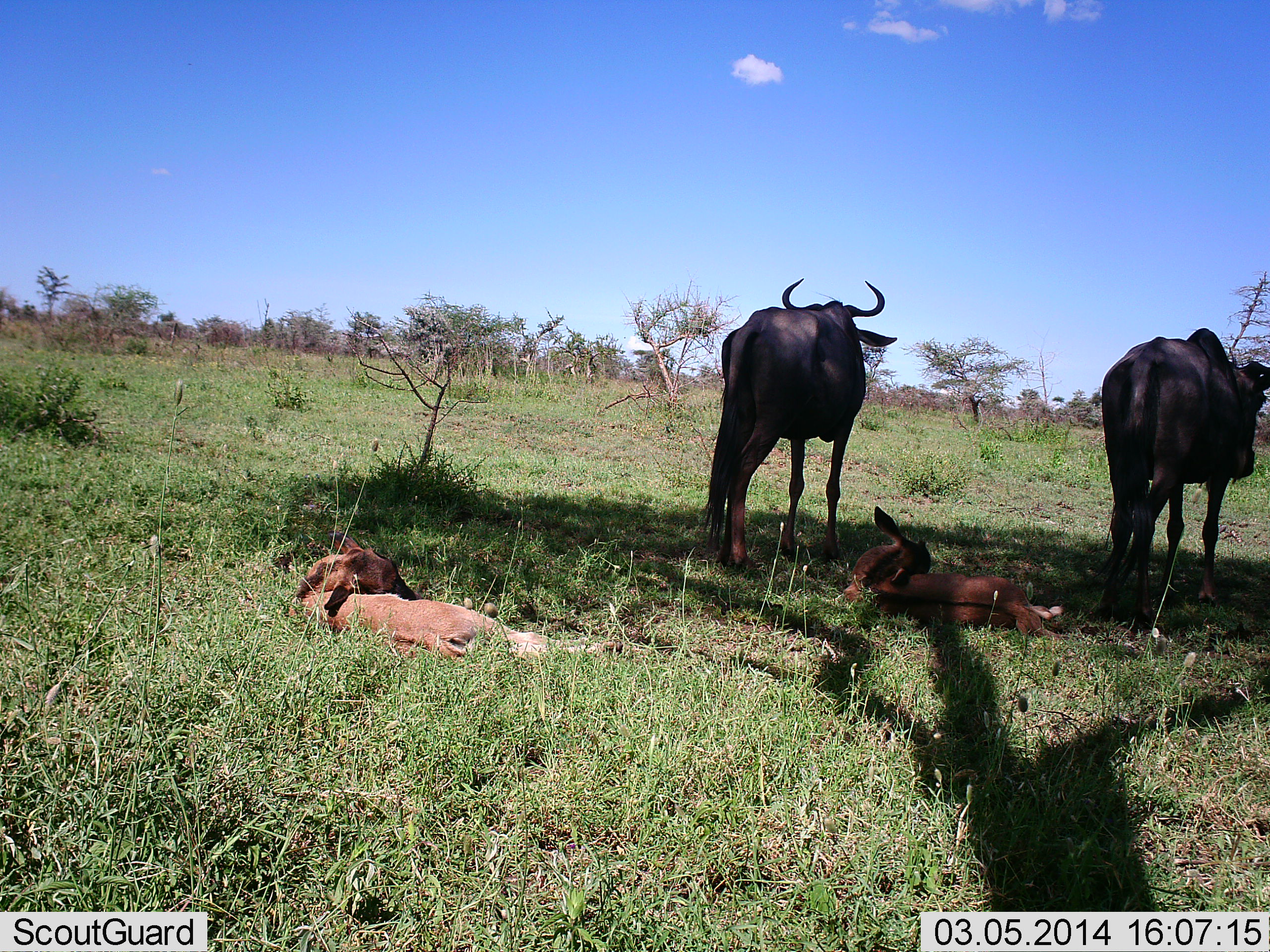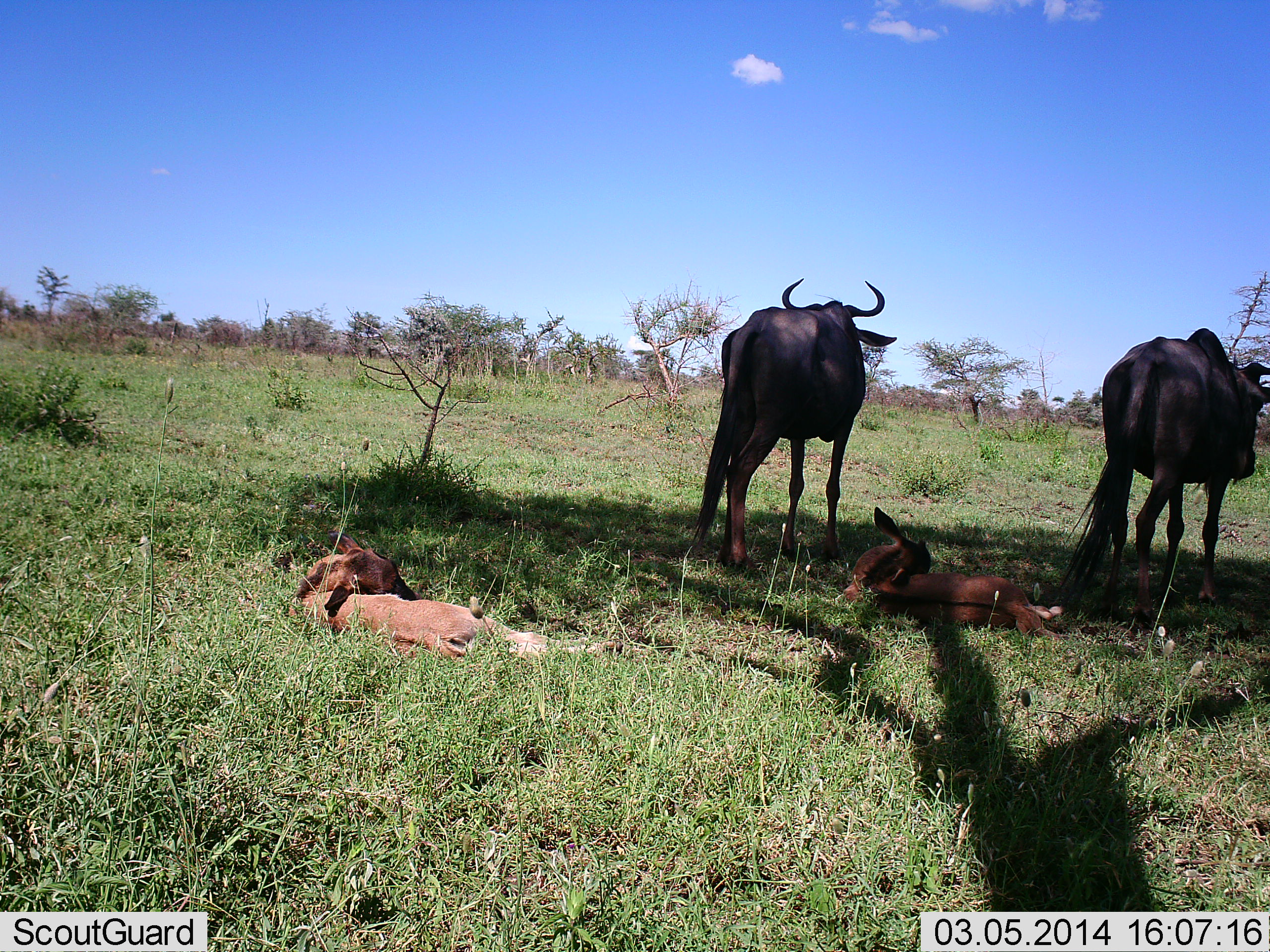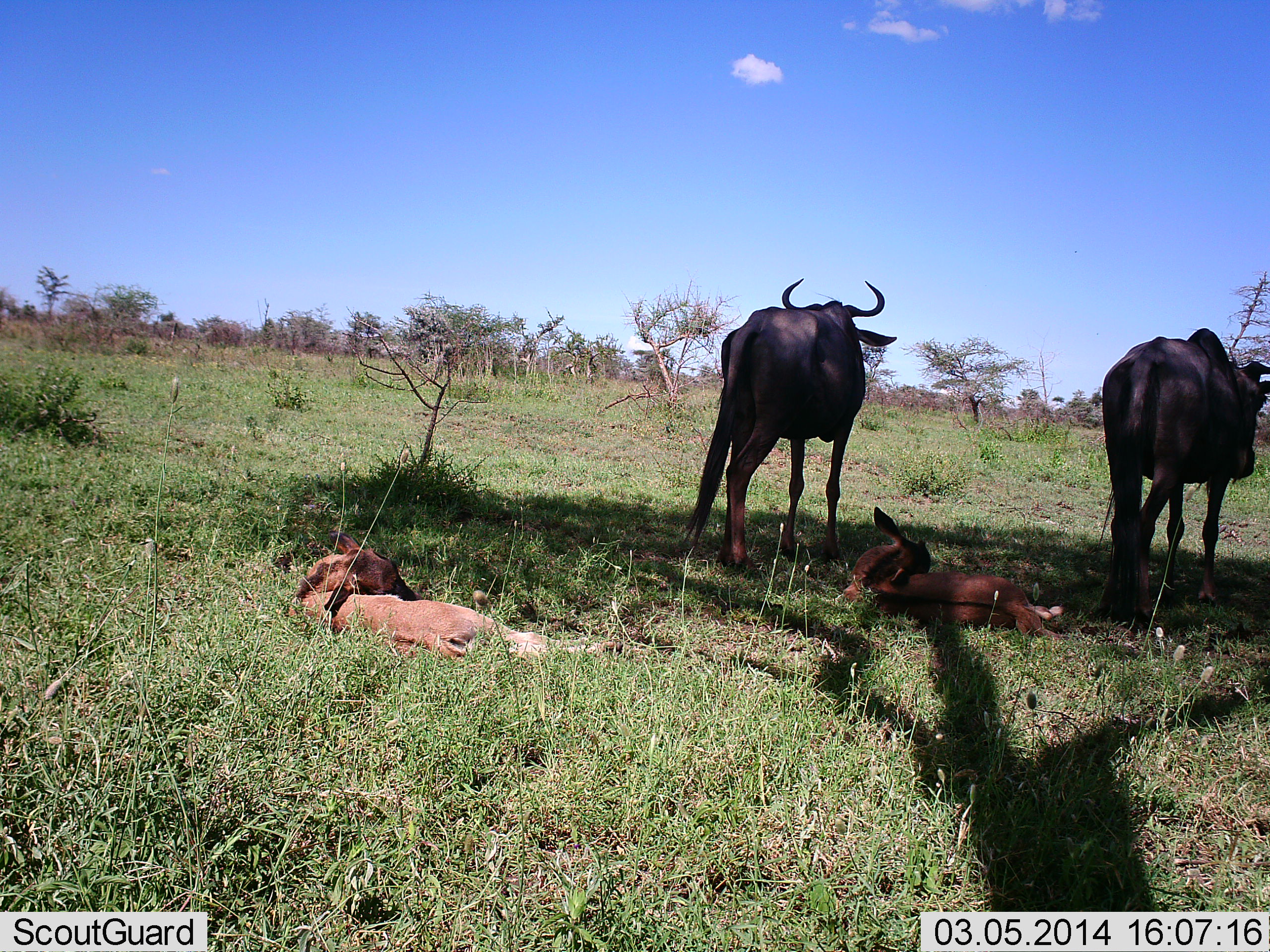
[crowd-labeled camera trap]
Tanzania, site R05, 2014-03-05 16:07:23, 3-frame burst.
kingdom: Animalia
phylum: Chordata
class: Mammalia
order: Artiodactyla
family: Bovidae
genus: Connochaetes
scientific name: Connochaetes taurinus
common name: blue wildebeest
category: wildebeest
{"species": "wildebeest (blue wildebeest) (Connochaetes taurinus)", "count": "4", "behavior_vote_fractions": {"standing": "91%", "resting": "91%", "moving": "0%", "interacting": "0%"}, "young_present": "82%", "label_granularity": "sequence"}